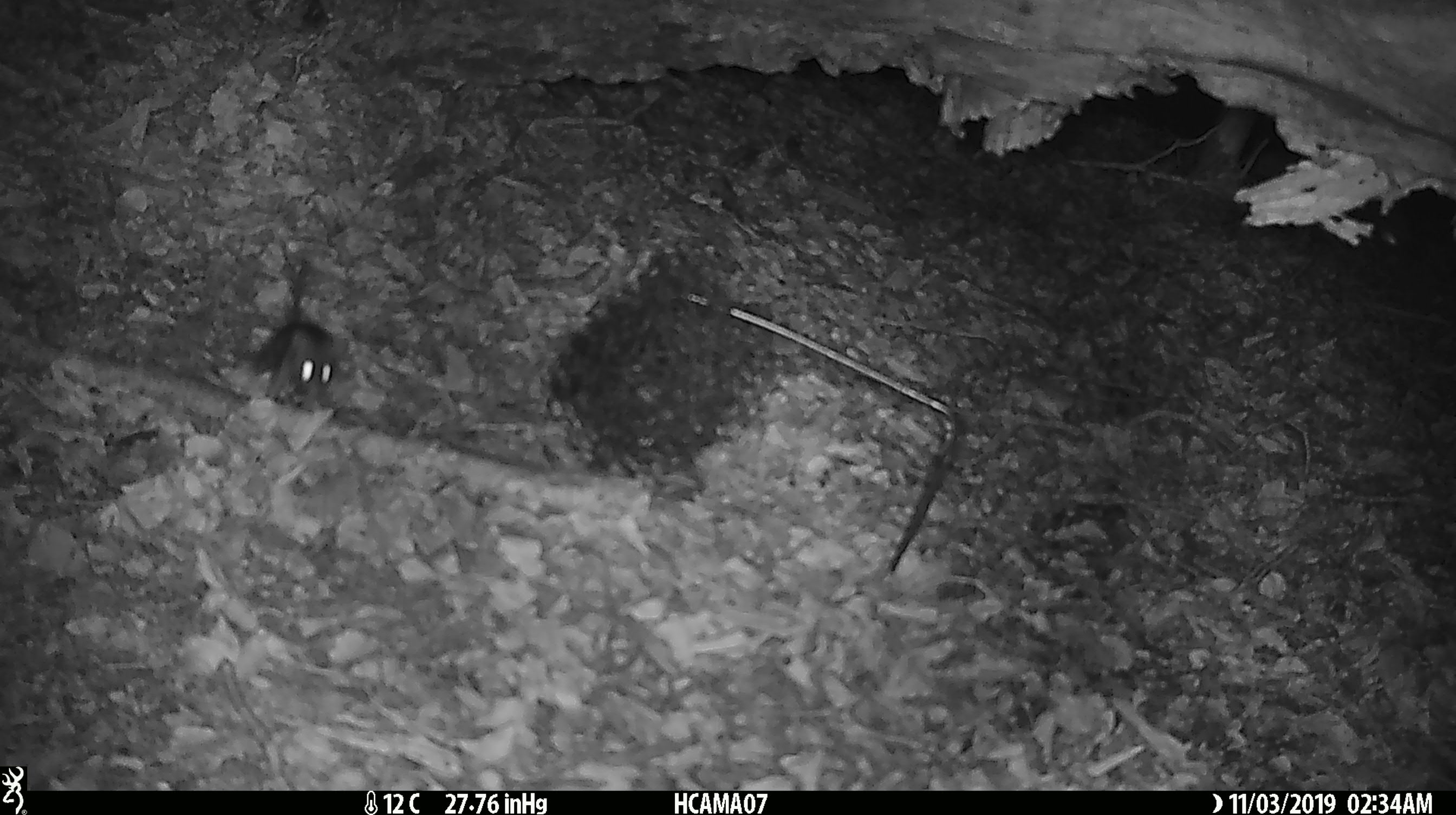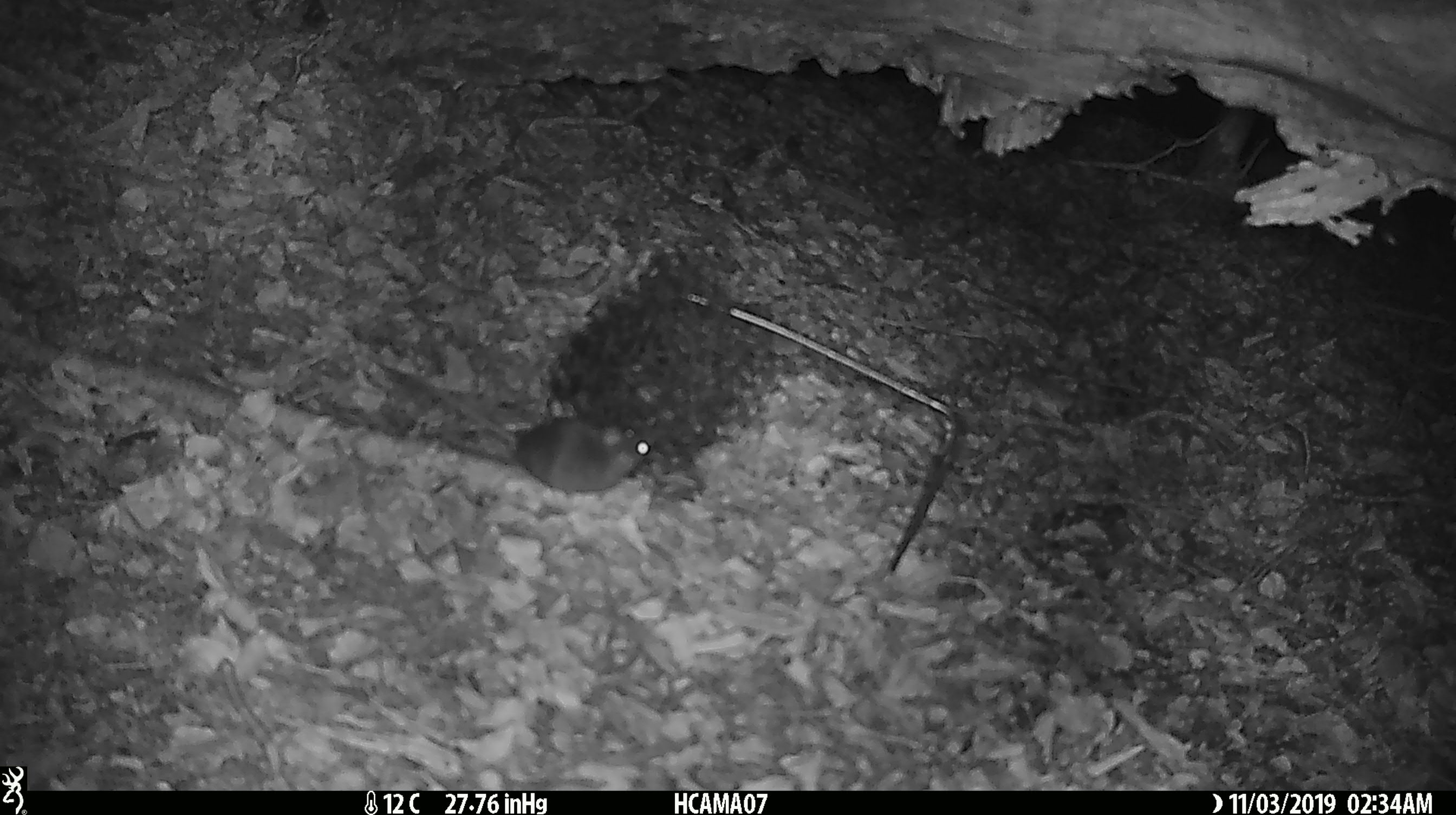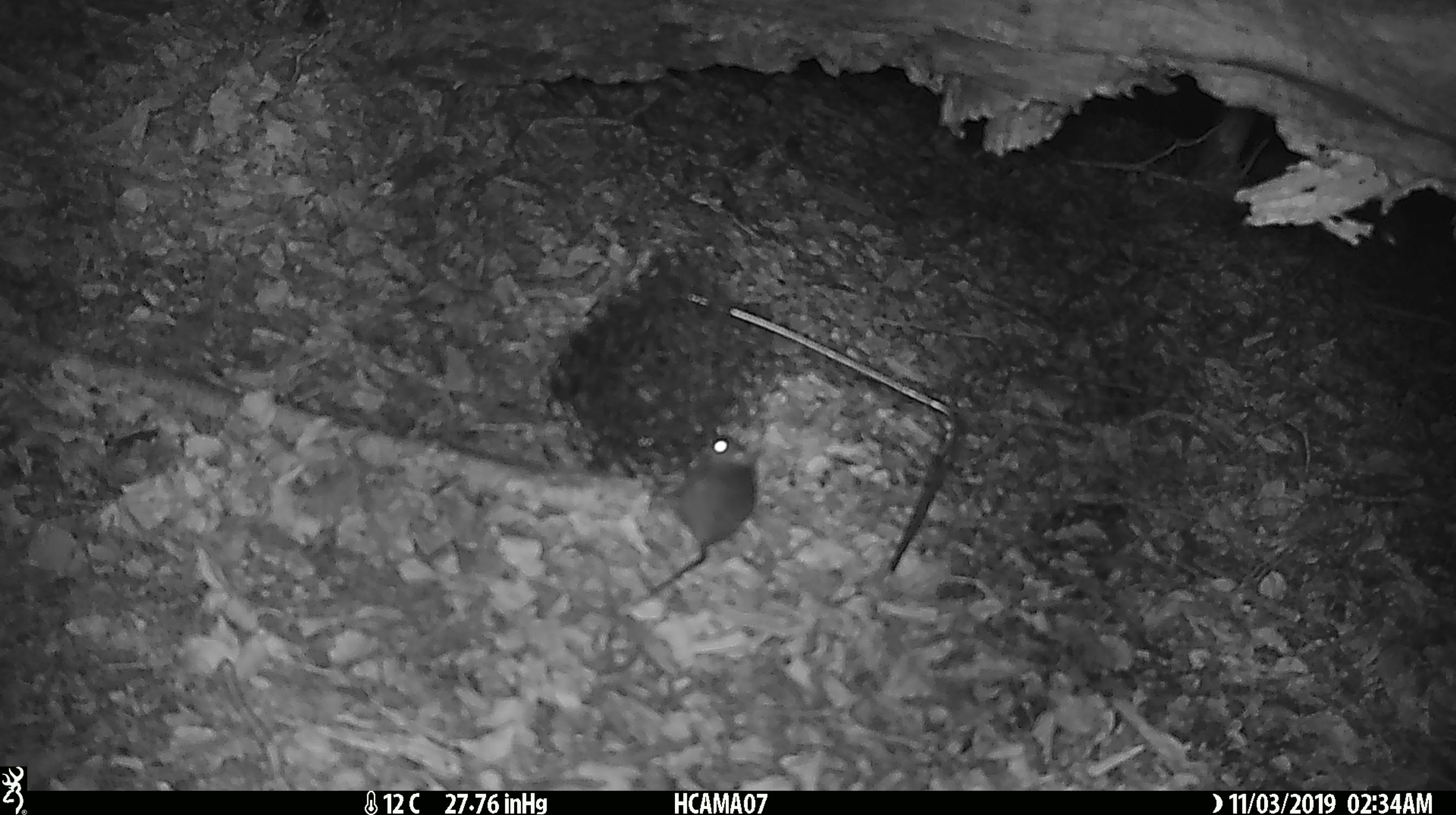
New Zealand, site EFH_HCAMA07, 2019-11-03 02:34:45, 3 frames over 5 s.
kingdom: Animalia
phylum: Chordata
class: Mammalia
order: Rodentia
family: Muridae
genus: Mus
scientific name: Mus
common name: mouse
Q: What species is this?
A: Mouse (Mus).